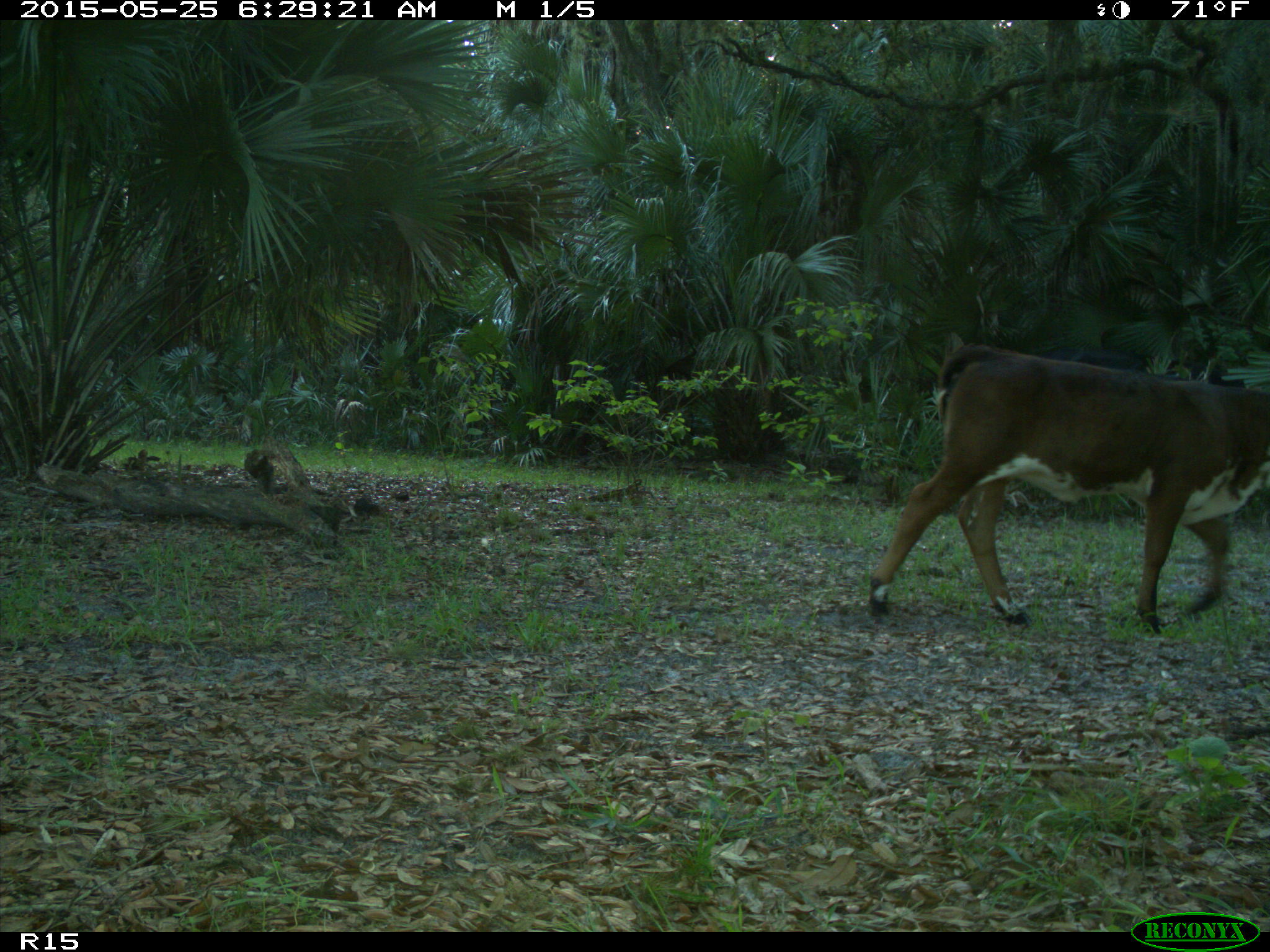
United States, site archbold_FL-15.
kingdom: Animalia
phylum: Chordata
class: Mammalia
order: Artiodactyla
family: Bovidae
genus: Bos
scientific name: Bos taurus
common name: domestic cow